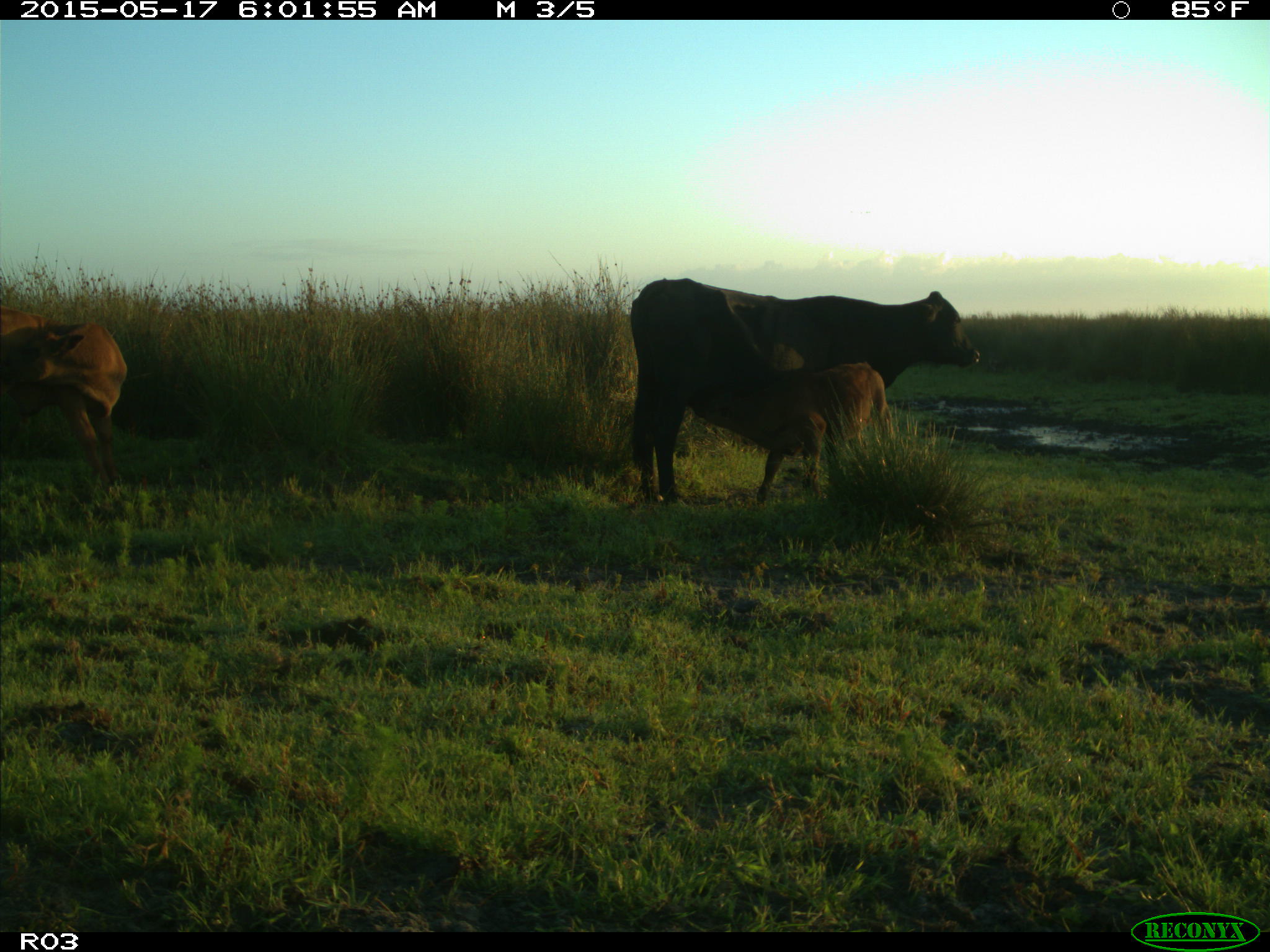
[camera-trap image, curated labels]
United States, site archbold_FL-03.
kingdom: Animalia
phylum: Chordata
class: Mammalia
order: Artiodactyla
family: Bovidae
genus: Bos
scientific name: Bos taurus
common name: domestic cow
Bos taurus (domestic cow).